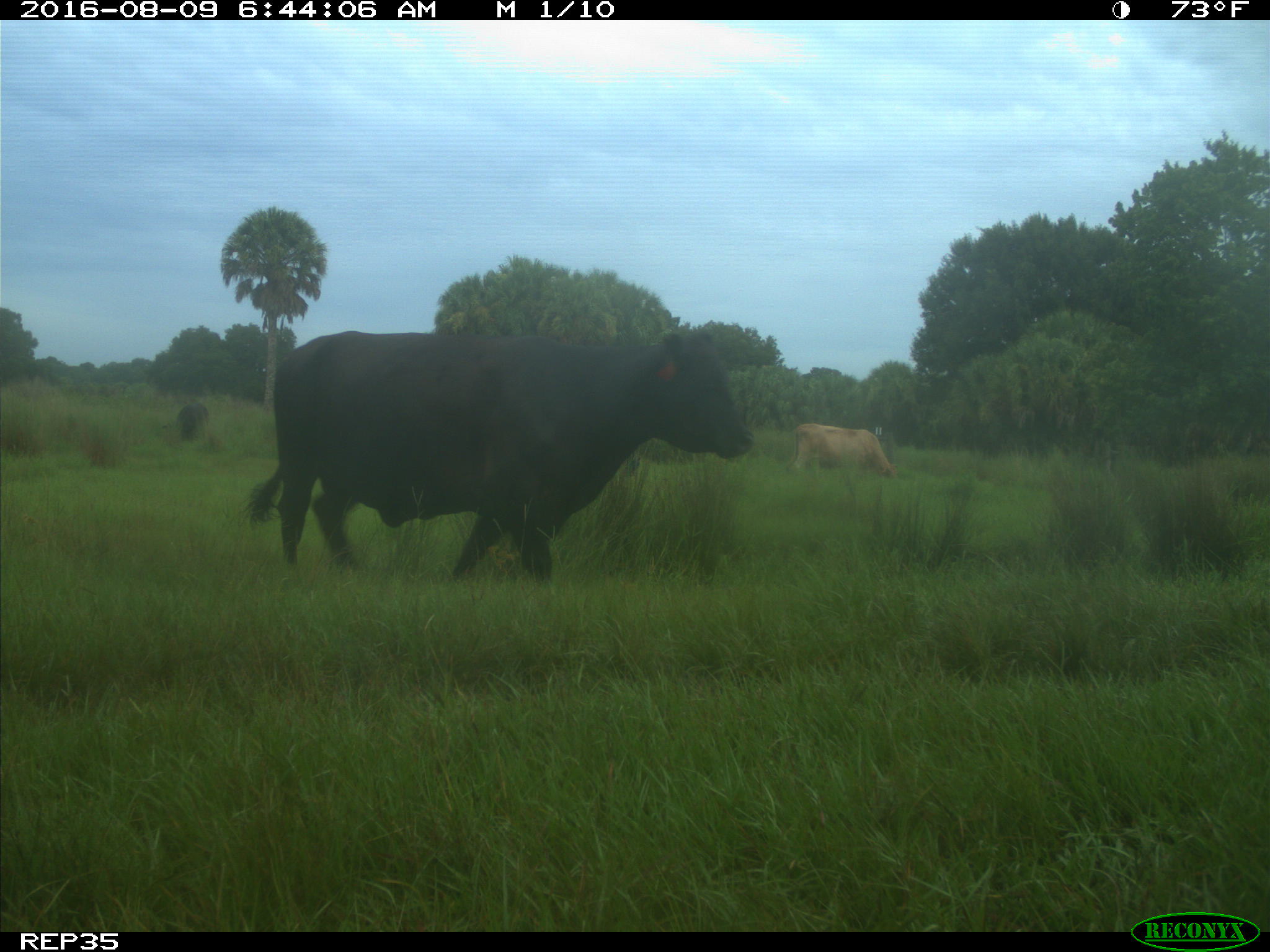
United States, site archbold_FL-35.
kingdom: Animalia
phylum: Chordata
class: Mammalia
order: Artiodactyla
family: Bovidae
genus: Bos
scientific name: Bos taurus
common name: domestic cow